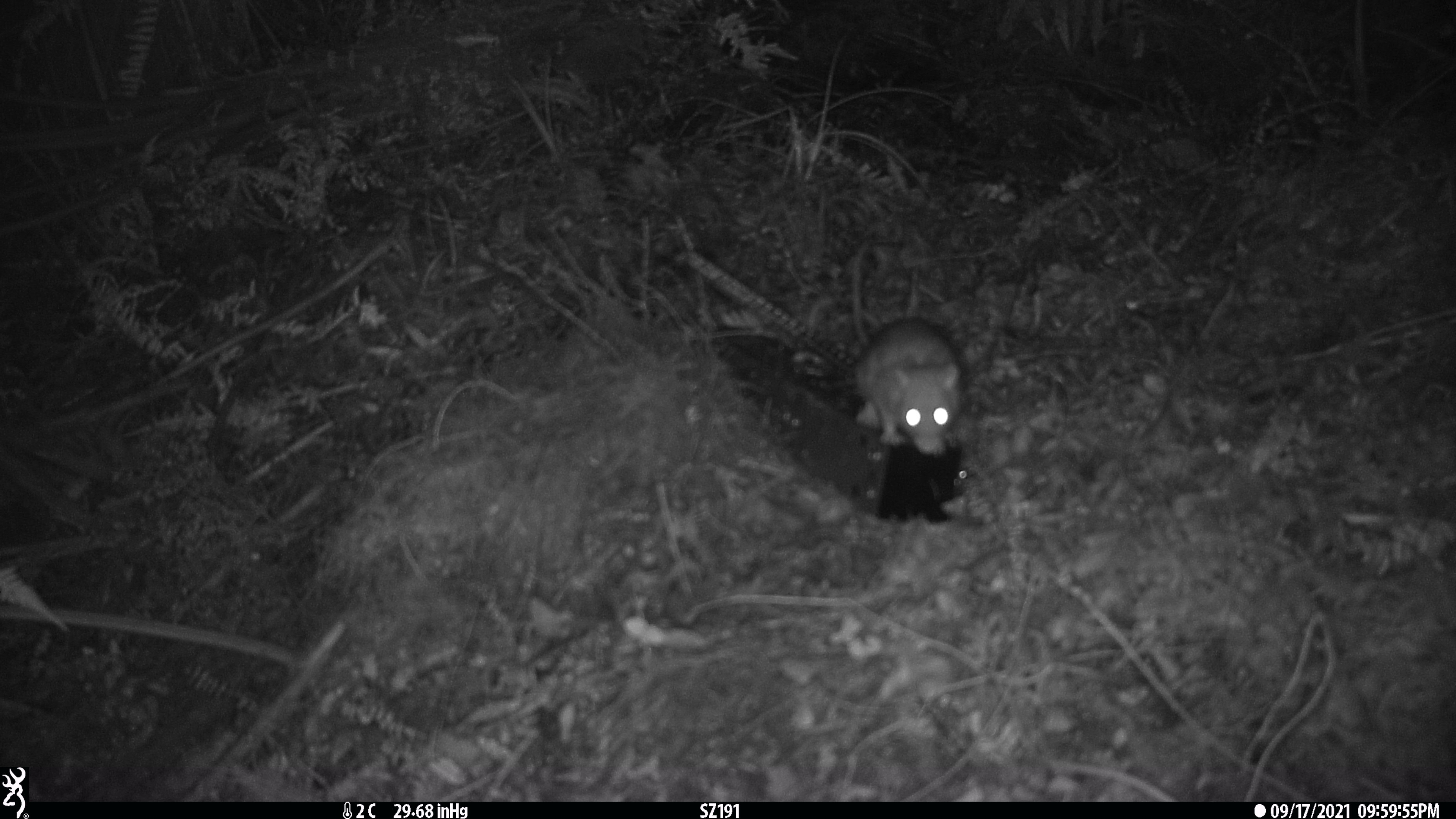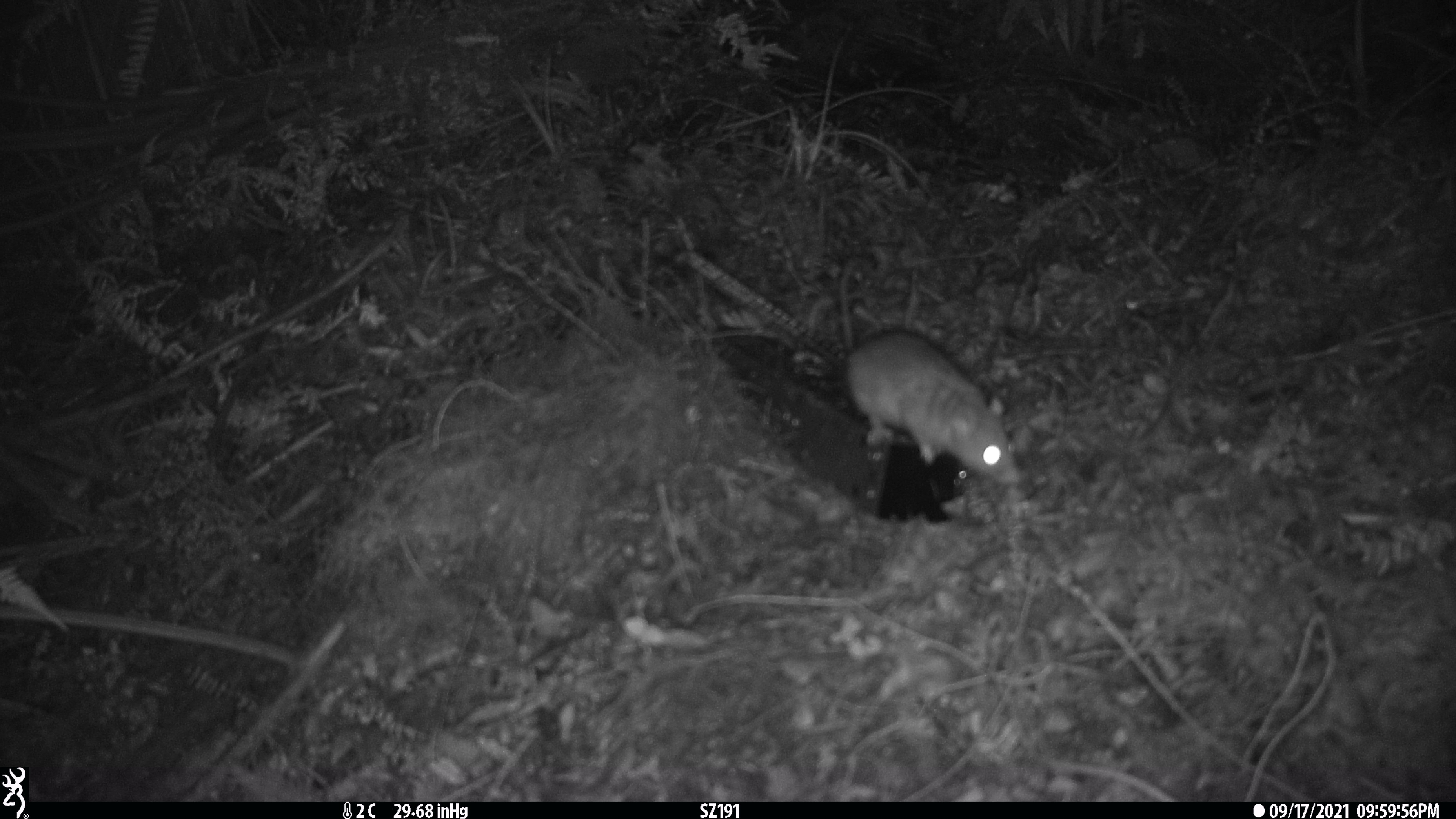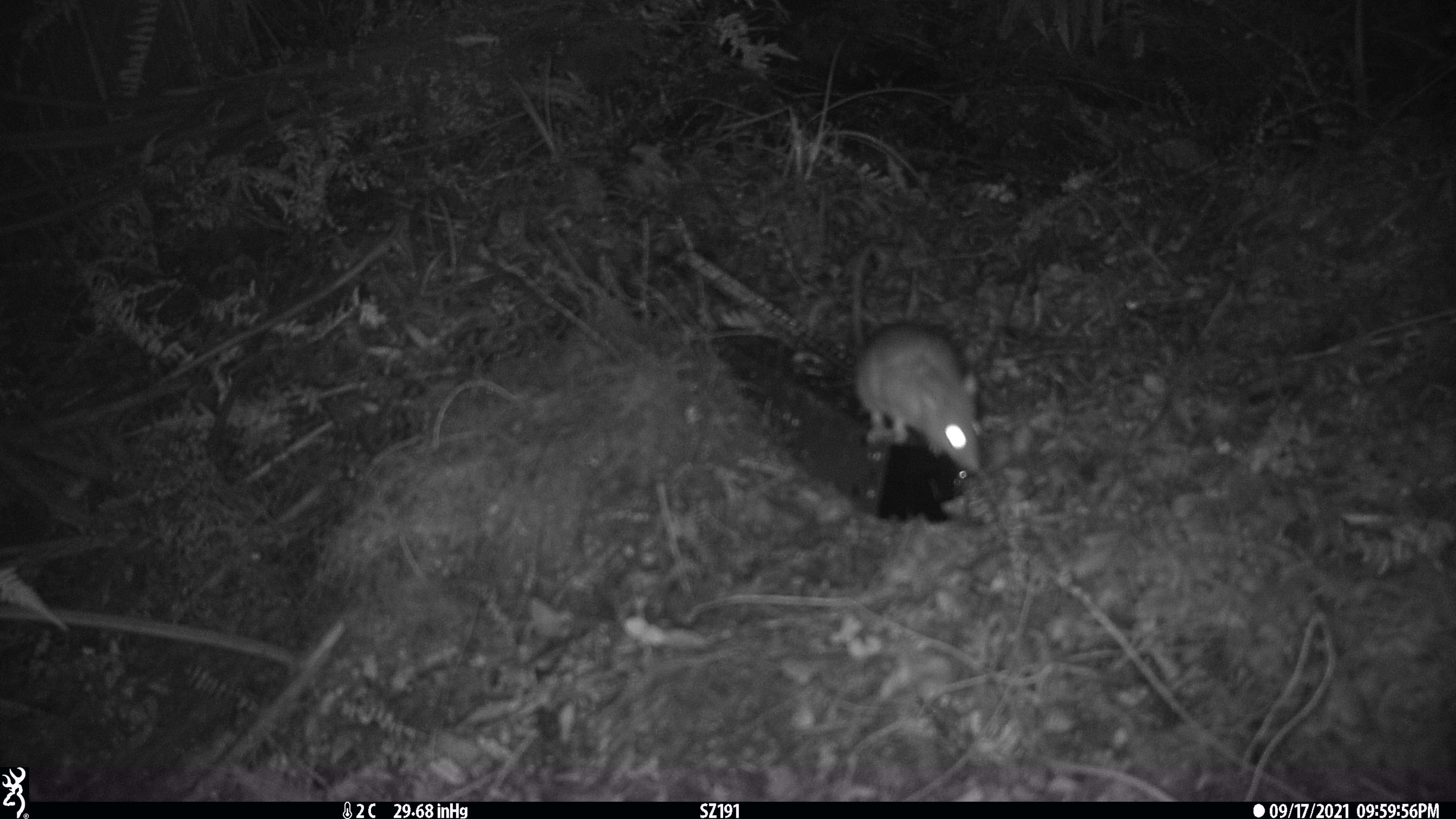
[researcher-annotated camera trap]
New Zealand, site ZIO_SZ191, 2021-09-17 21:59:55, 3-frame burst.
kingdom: Animalia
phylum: Chordata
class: Mammalia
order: Rodentia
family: Muridae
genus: Rattus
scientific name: Rattus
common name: rat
Rat (Rattus).